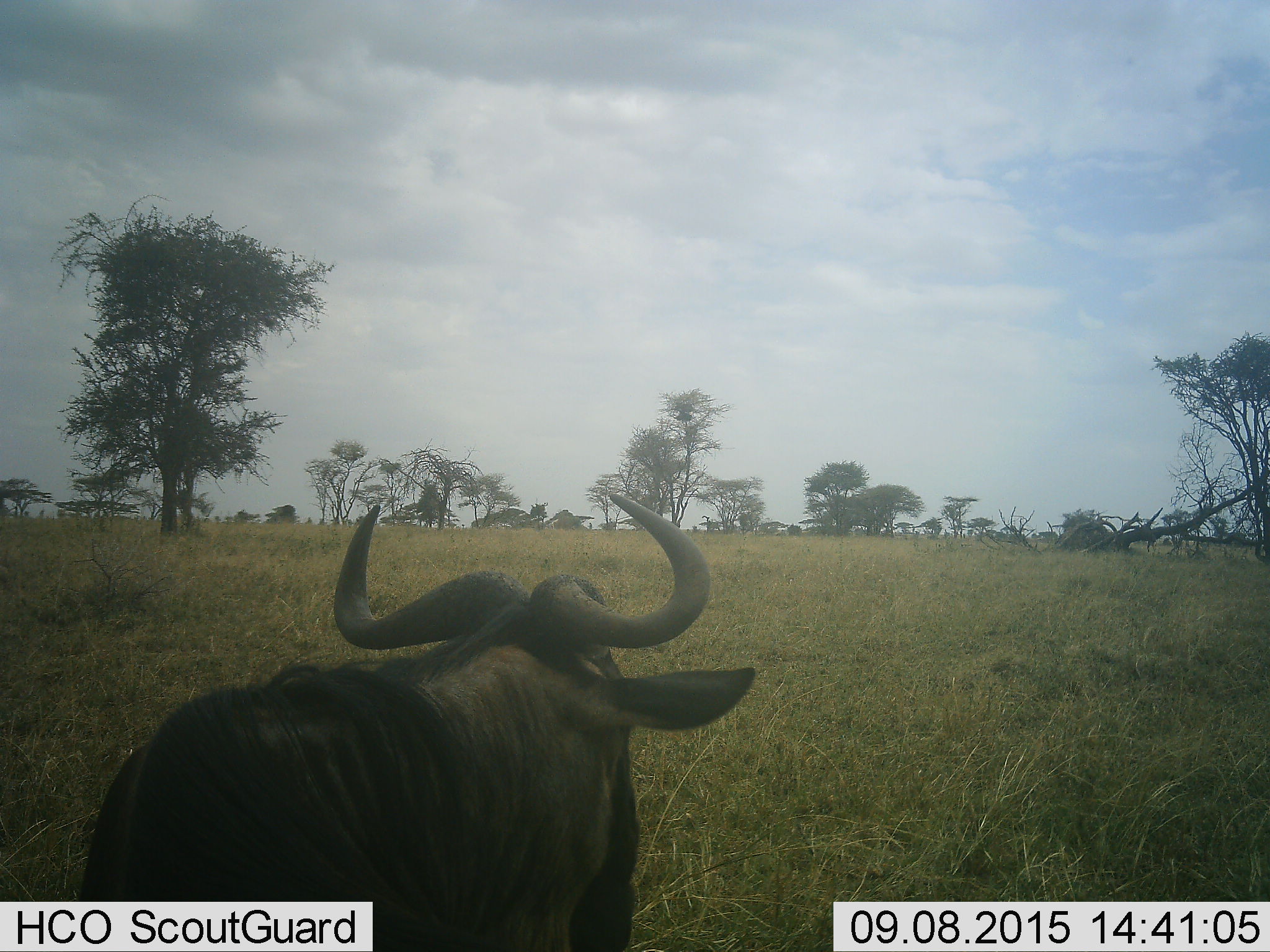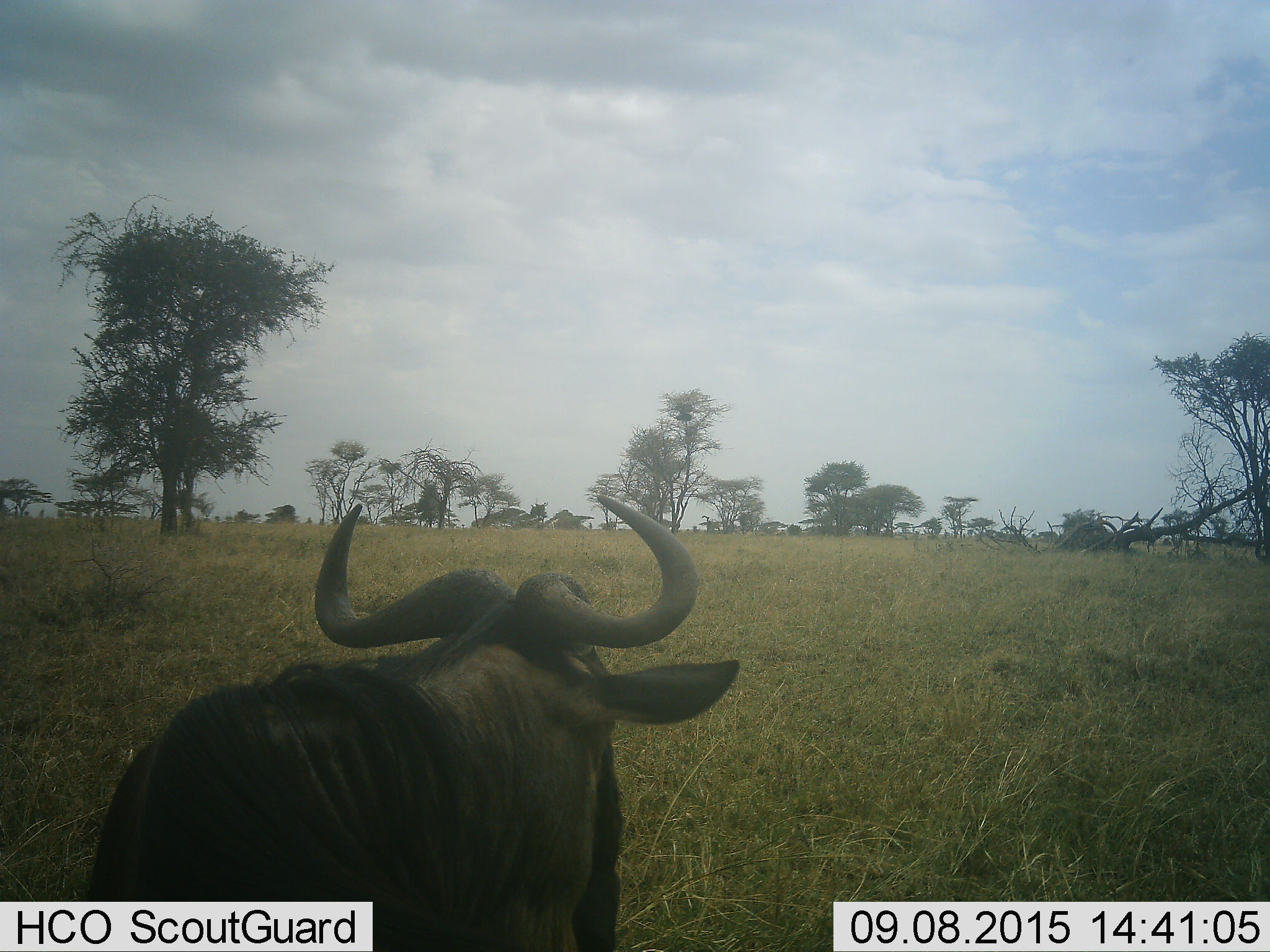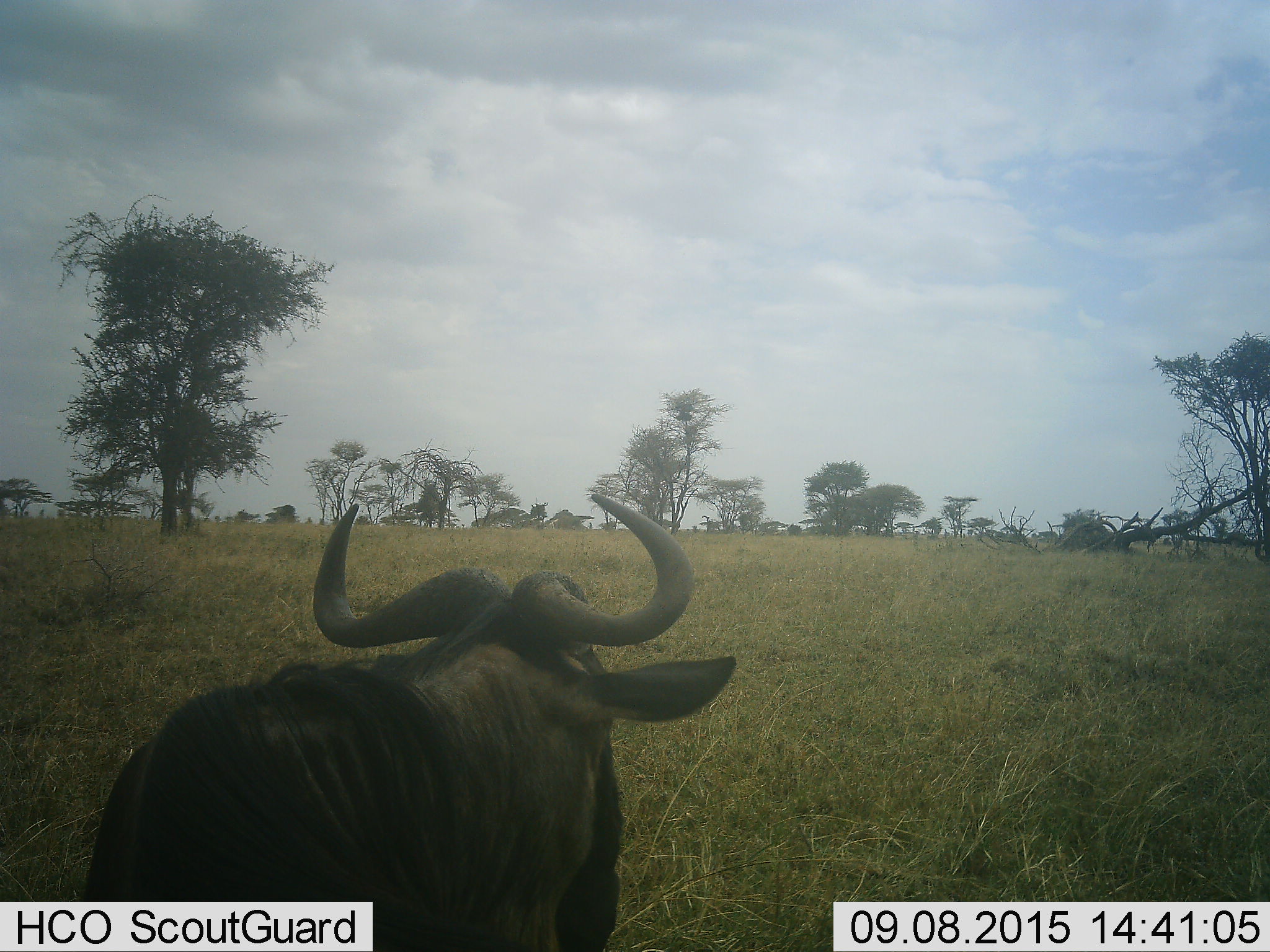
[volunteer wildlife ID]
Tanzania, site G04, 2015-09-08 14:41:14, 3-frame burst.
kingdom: Animalia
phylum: Chordata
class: Mammalia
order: Artiodactyla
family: Bovidae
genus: Connochaetes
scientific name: Connochaetes taurinus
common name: blue wildebeest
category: wildebeest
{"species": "wildebeest (blue wildebeest) (Connochaetes taurinus)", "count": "1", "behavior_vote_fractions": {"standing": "86%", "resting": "14%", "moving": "7%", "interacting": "0%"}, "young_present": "0%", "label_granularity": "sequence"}